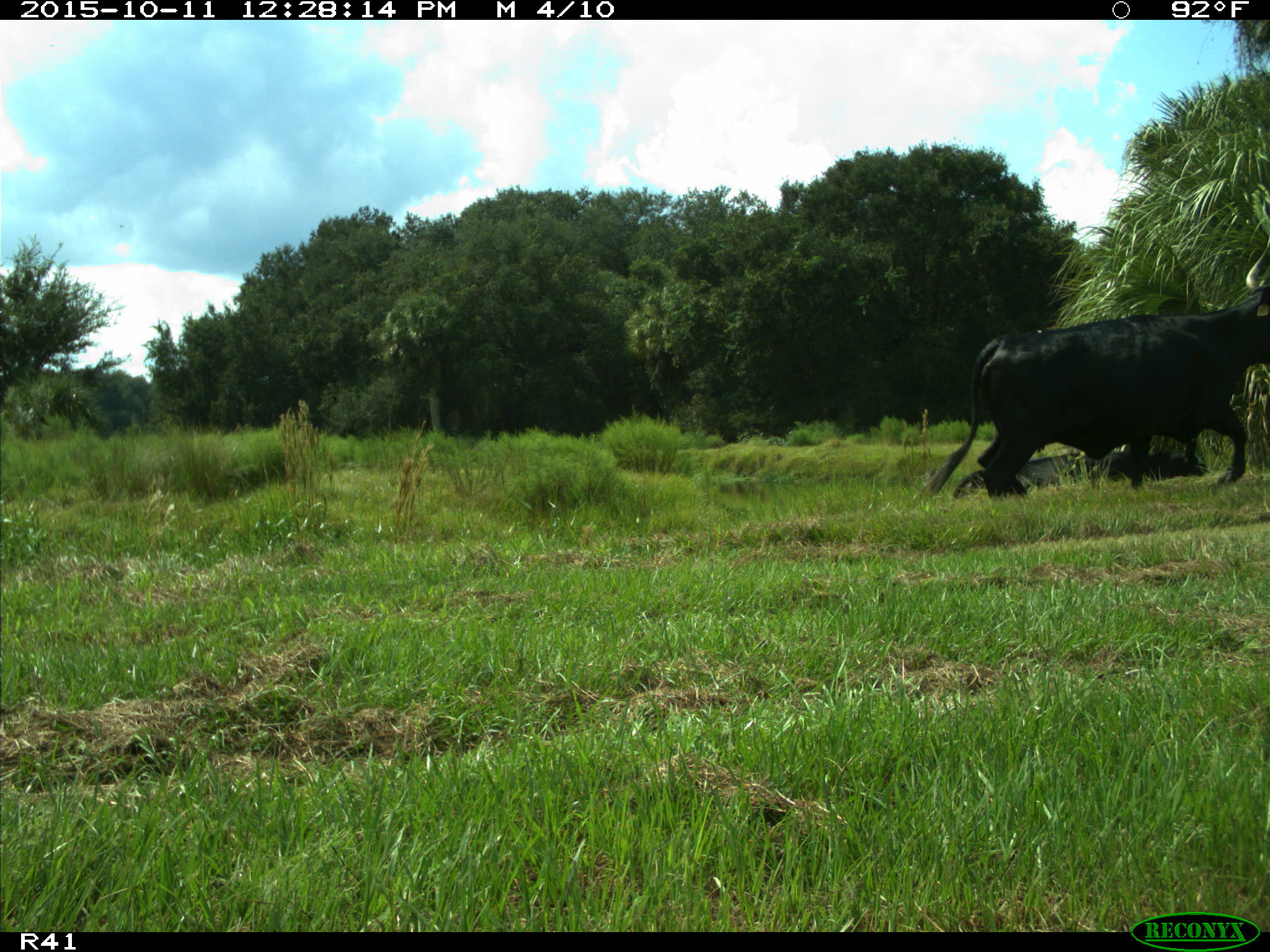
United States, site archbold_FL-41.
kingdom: Animalia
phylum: Chordata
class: Mammalia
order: Artiodactyla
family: Bovidae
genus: Bos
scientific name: Bos taurus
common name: domestic cow